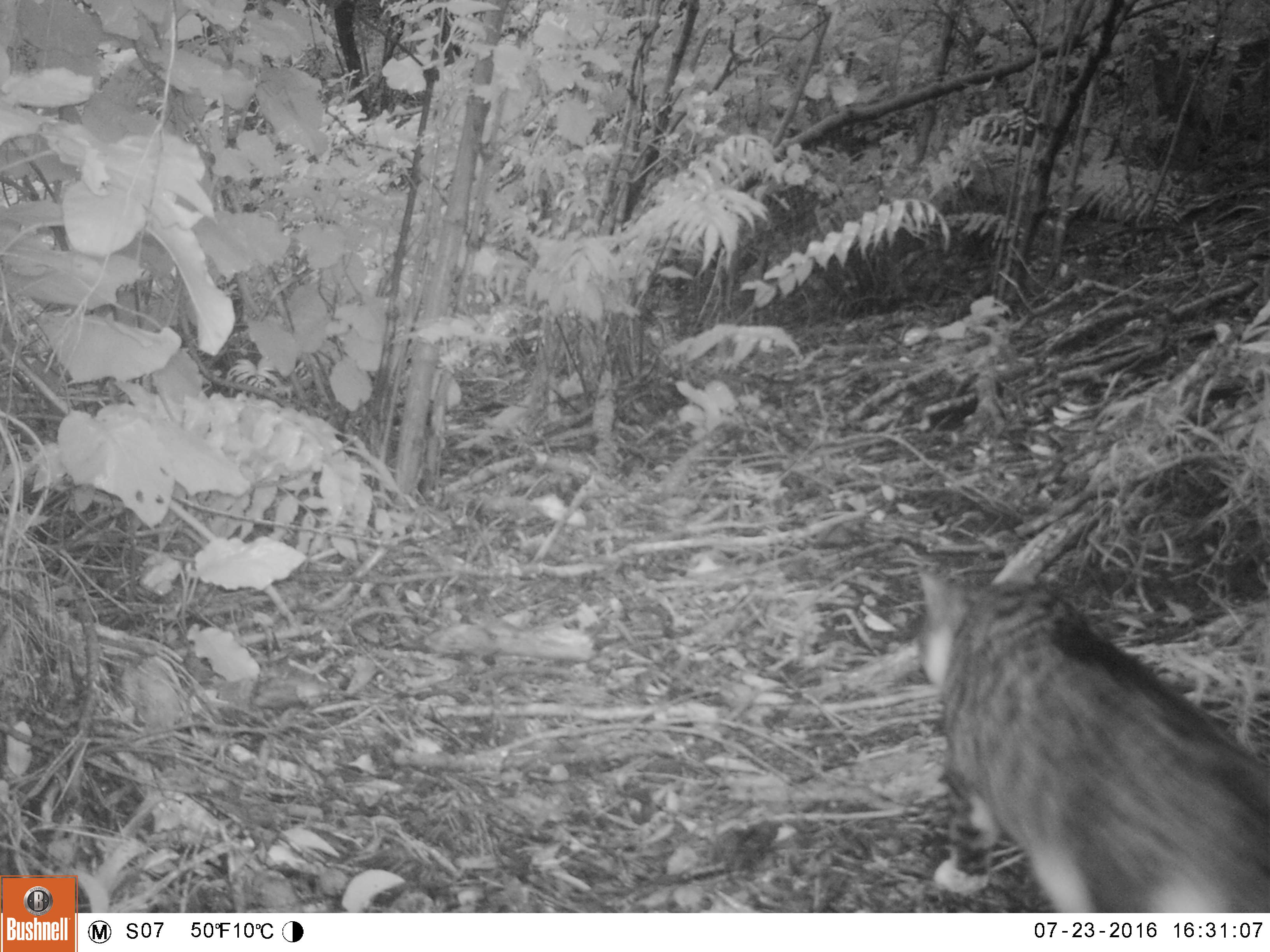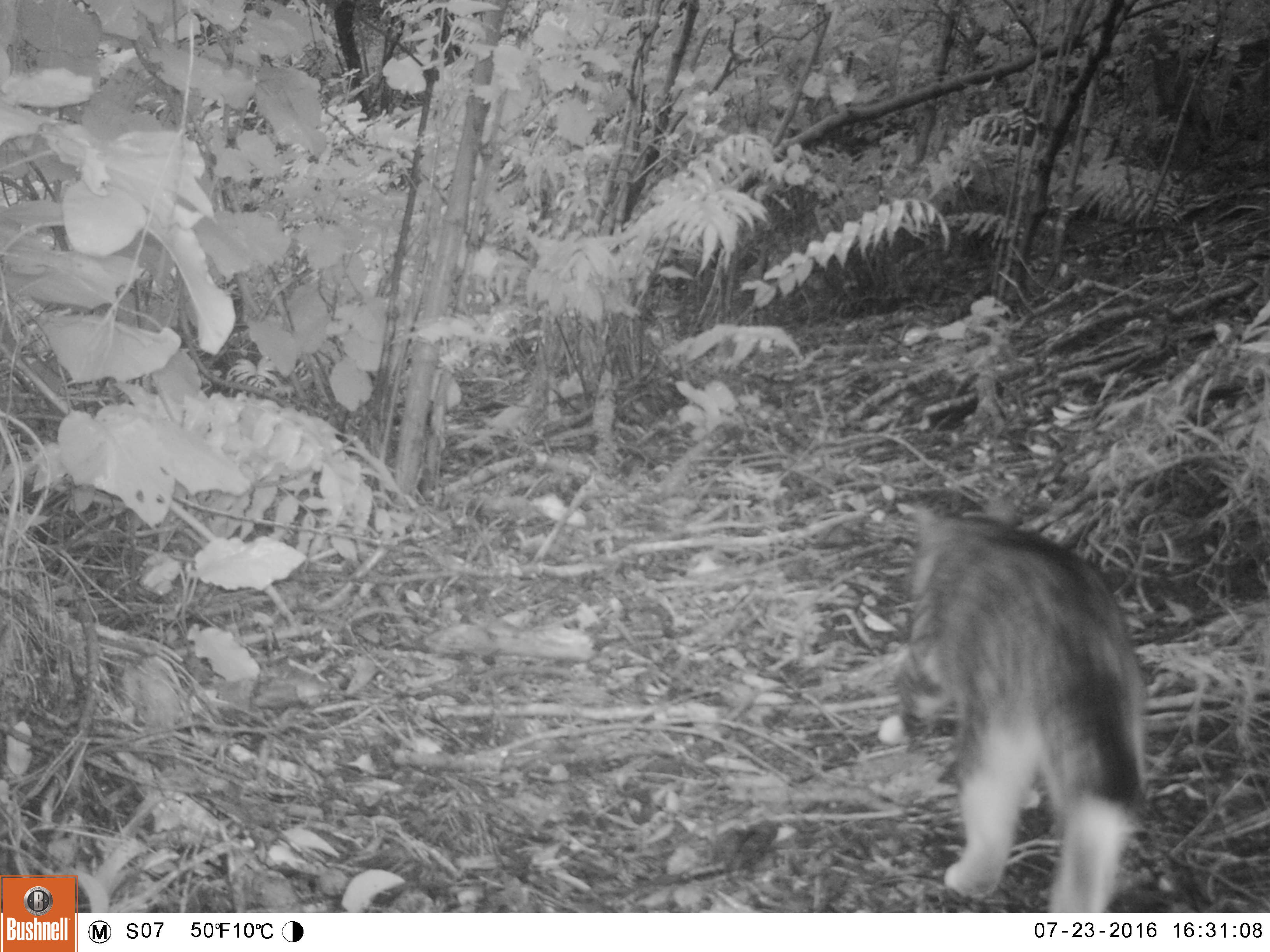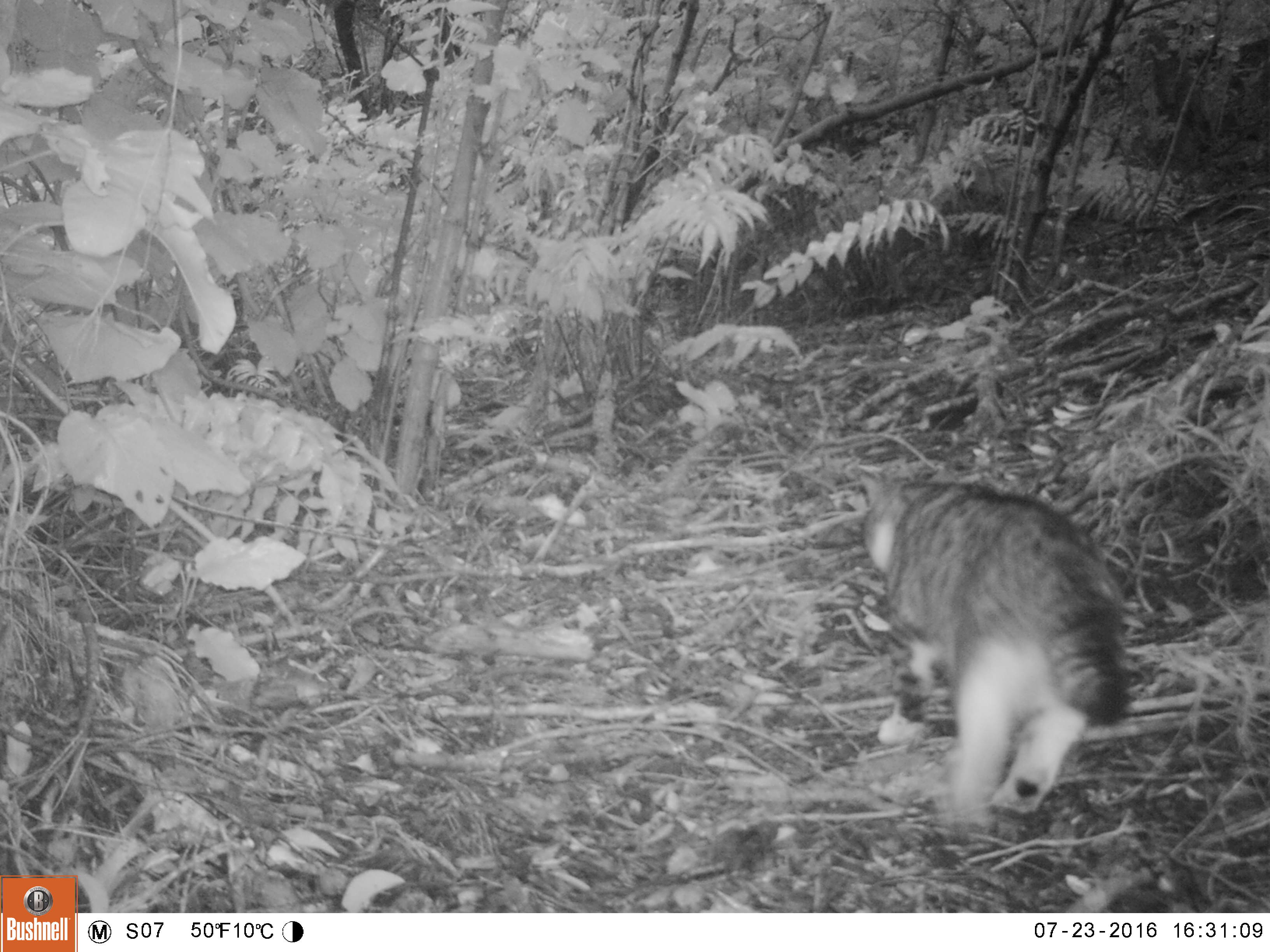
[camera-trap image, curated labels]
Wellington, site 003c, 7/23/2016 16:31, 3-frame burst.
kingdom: Animalia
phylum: Chordata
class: Mammalia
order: Carnivora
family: Felidae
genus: Felis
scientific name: Felis catus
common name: cat